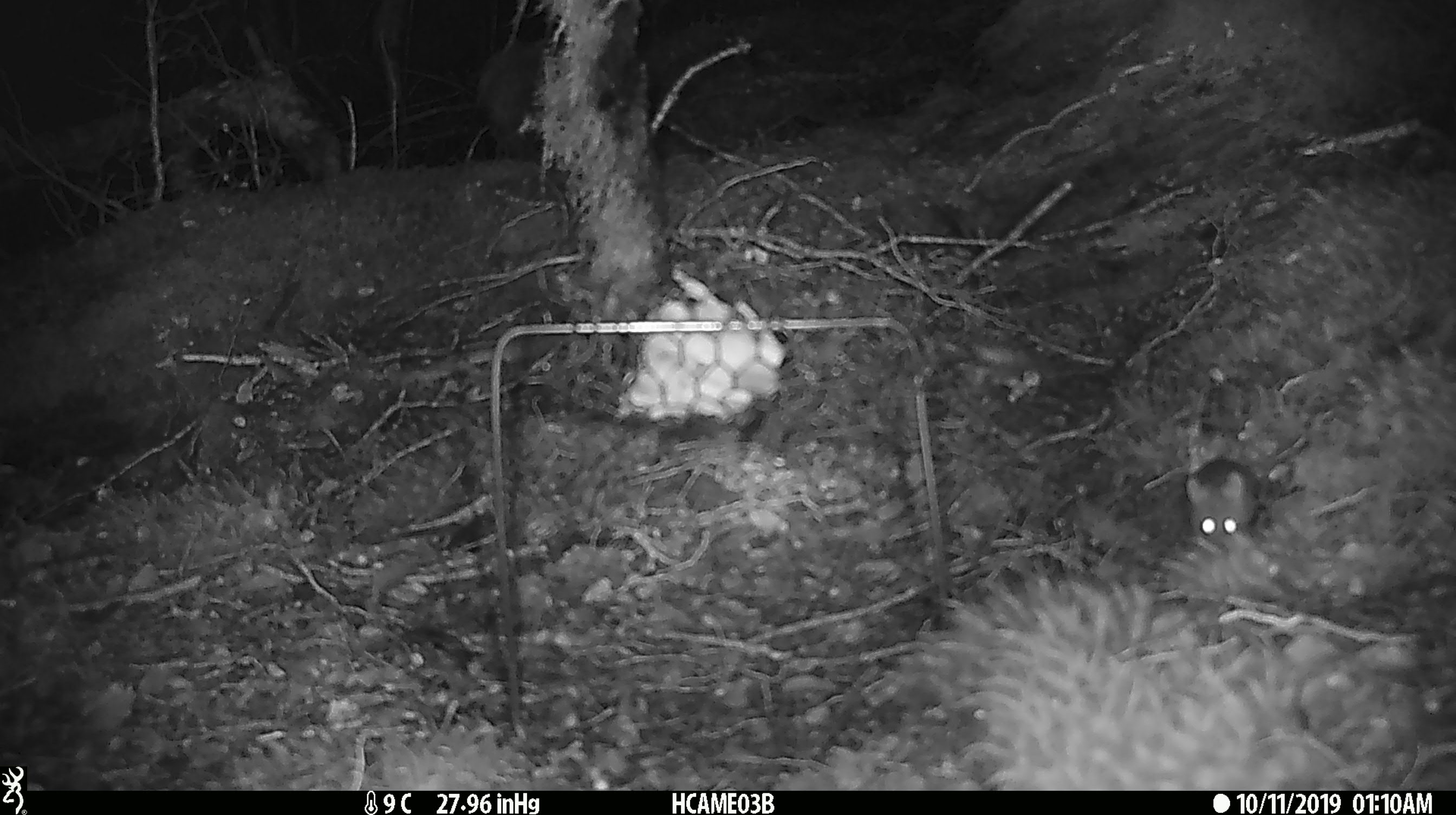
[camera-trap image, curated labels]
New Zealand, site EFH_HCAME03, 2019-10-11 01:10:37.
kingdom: Animalia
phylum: Chordata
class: Mammalia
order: Rodentia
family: Muridae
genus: Mus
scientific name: Mus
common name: mouse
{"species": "mouse (Mus)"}